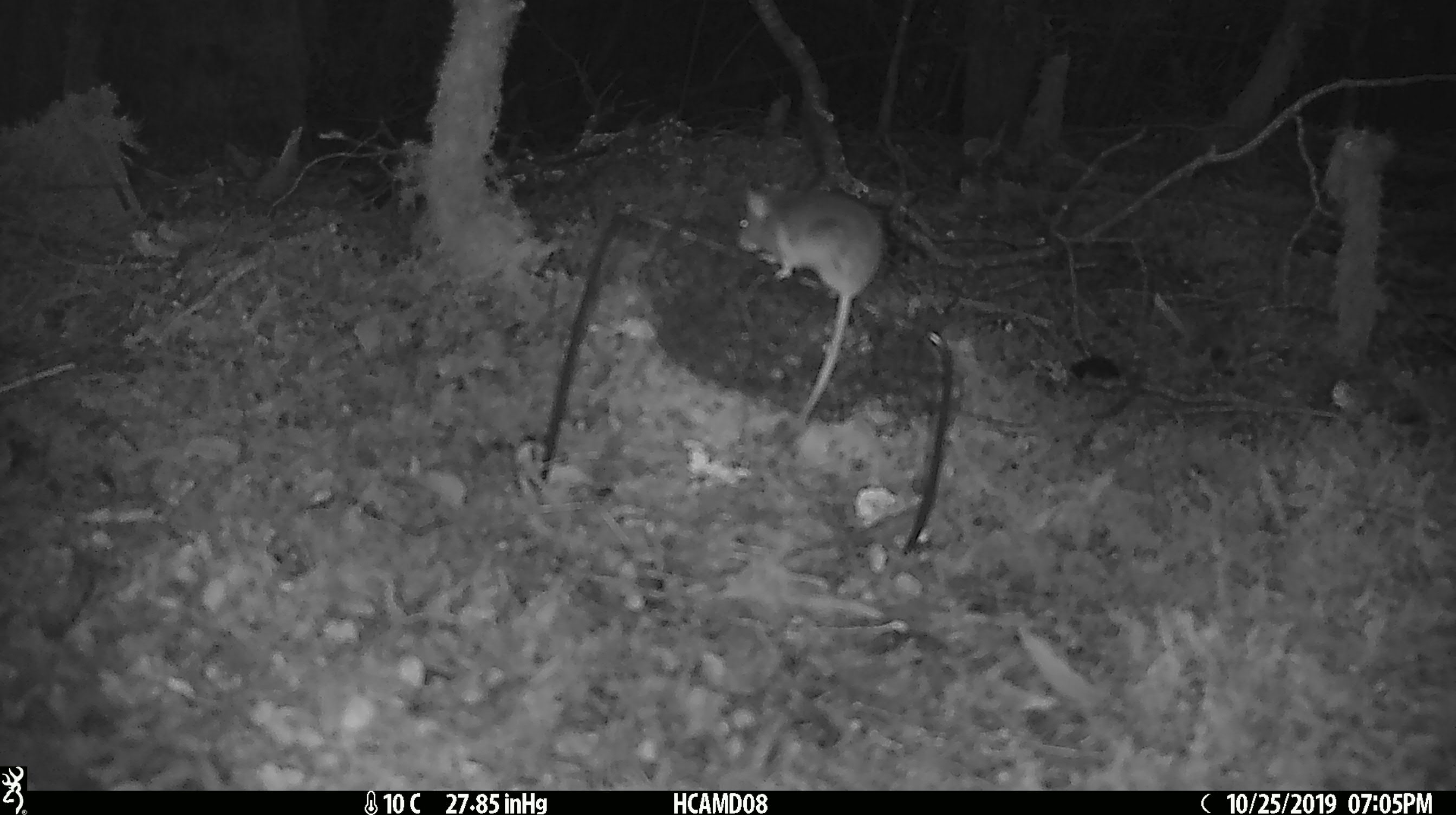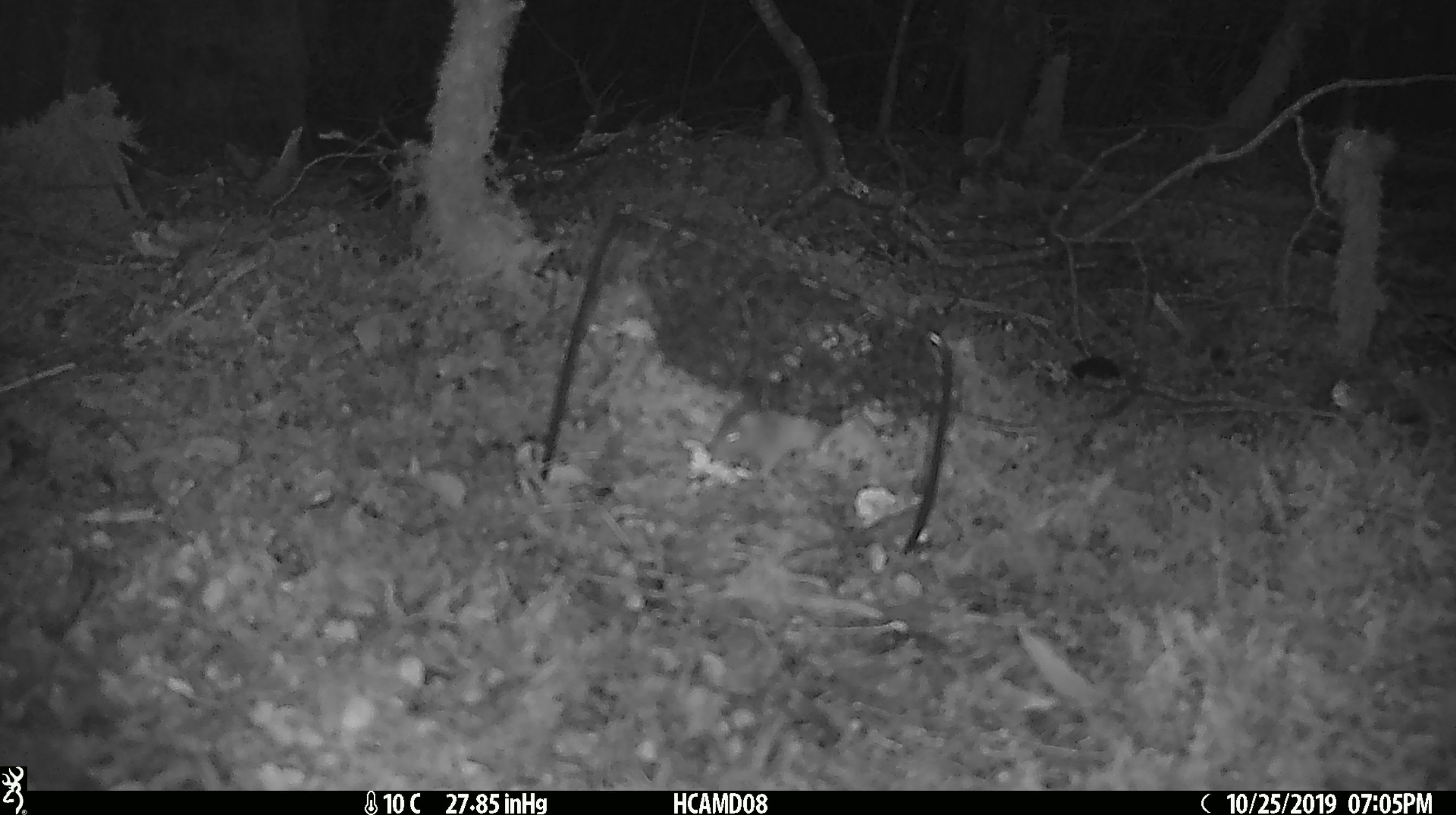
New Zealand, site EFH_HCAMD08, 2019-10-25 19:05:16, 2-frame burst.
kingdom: Animalia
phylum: Chordata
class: Mammalia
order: Rodentia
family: Muridae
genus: Mus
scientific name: Mus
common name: mouse